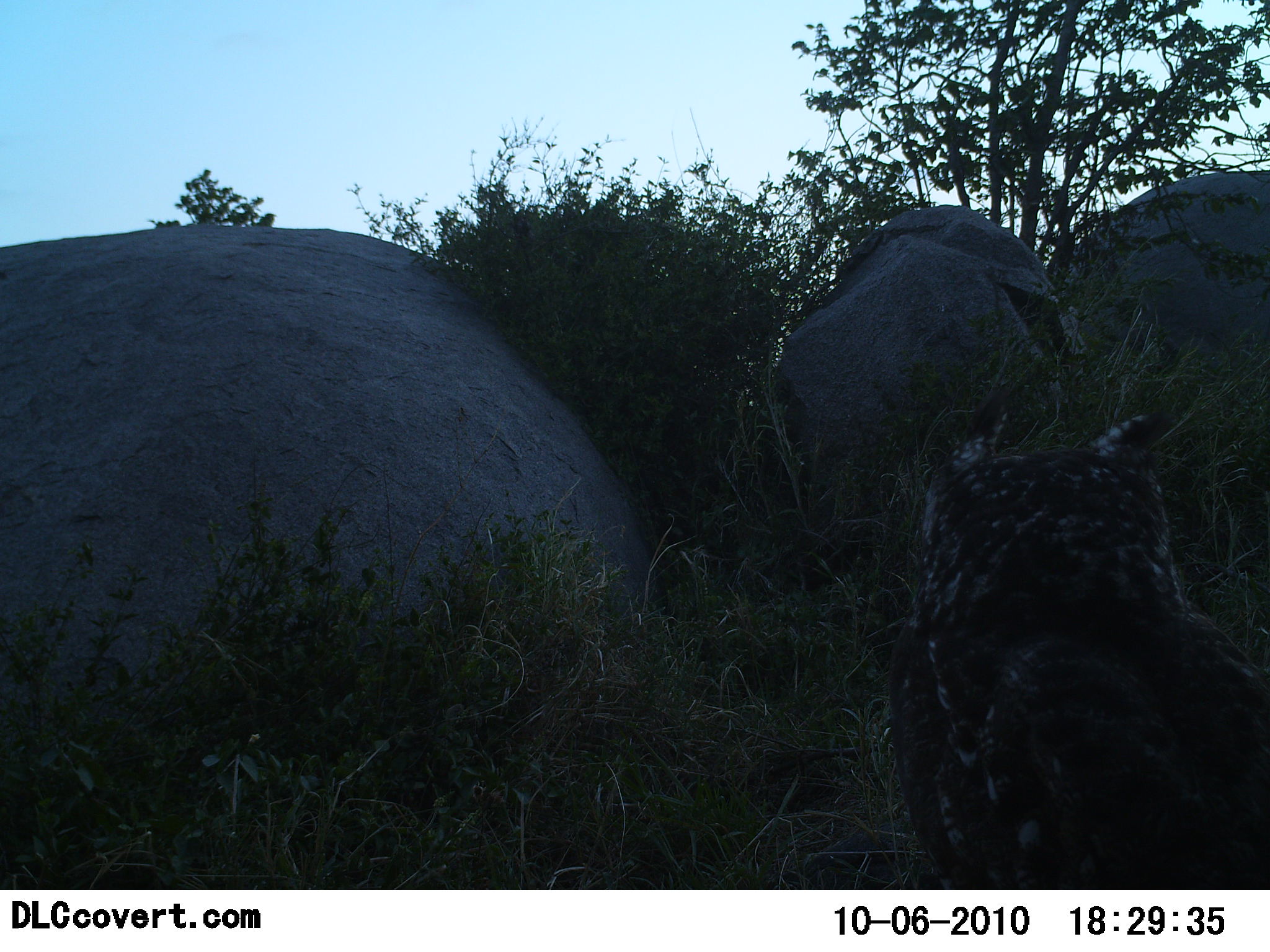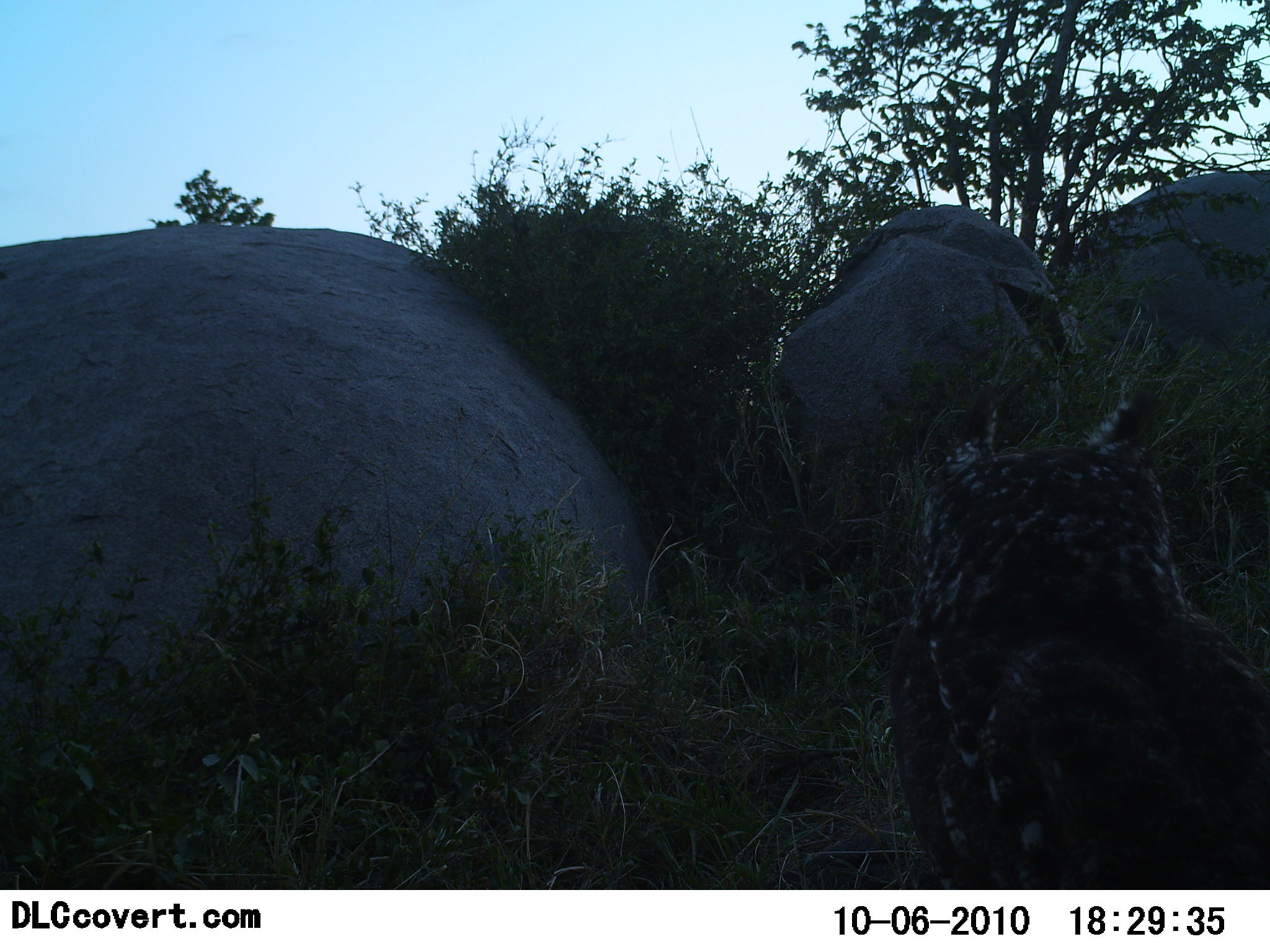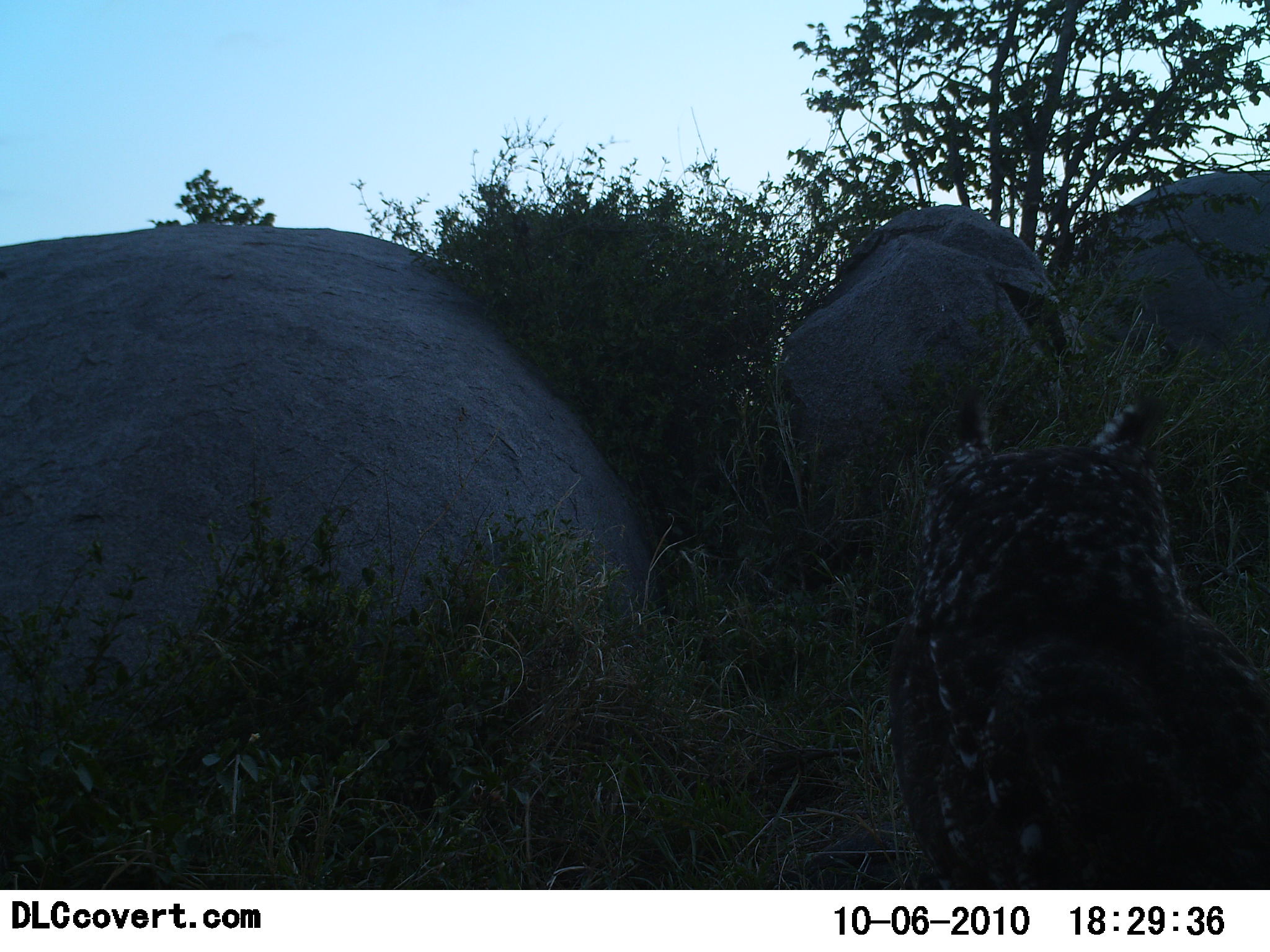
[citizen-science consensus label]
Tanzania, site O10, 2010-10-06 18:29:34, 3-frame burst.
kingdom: Animalia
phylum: Chordata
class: Aves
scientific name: Aves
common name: bird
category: otherbird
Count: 1.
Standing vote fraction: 81%.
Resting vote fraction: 31%.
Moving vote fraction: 0%.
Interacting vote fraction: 0%.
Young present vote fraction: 6%.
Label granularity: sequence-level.